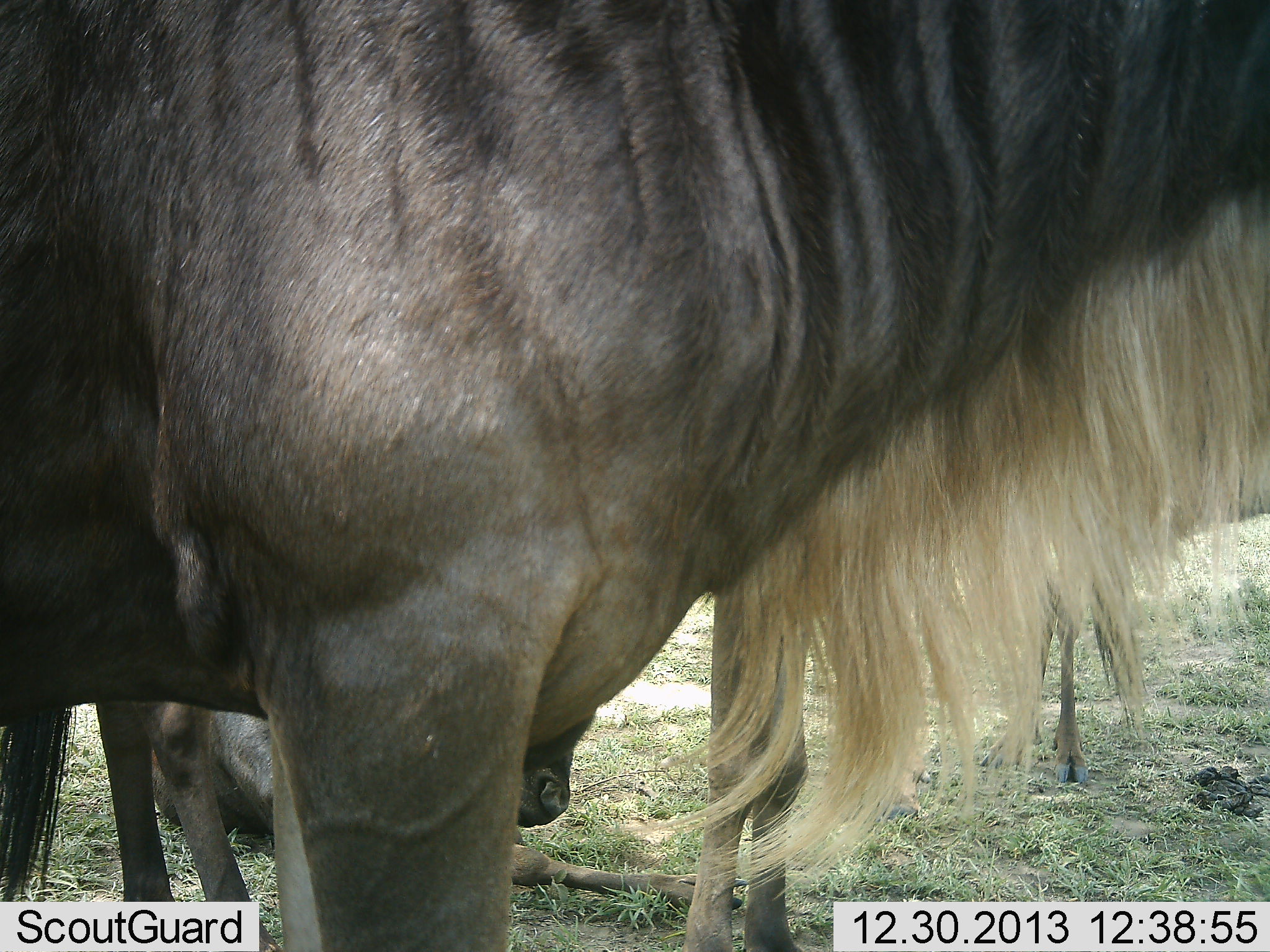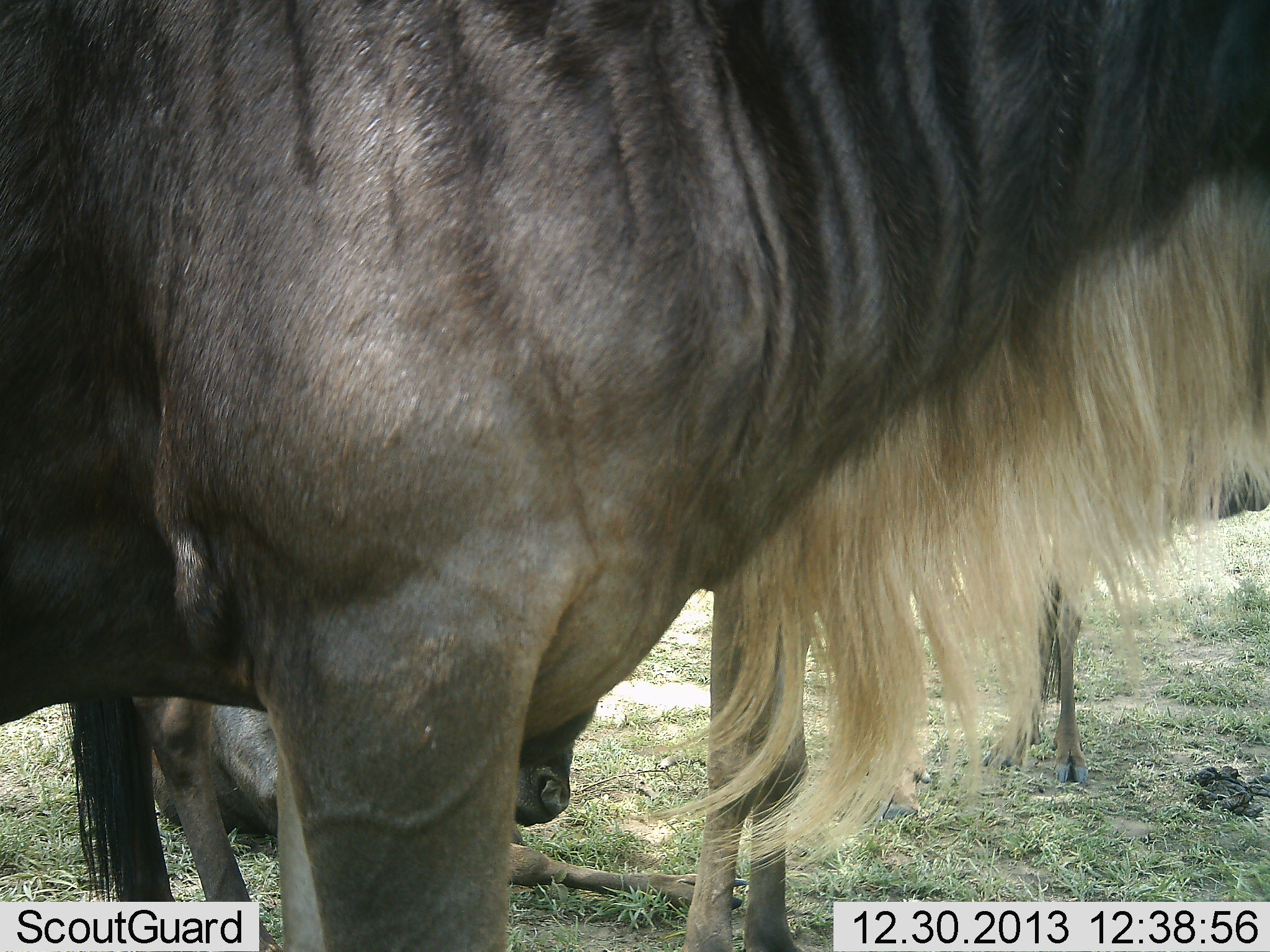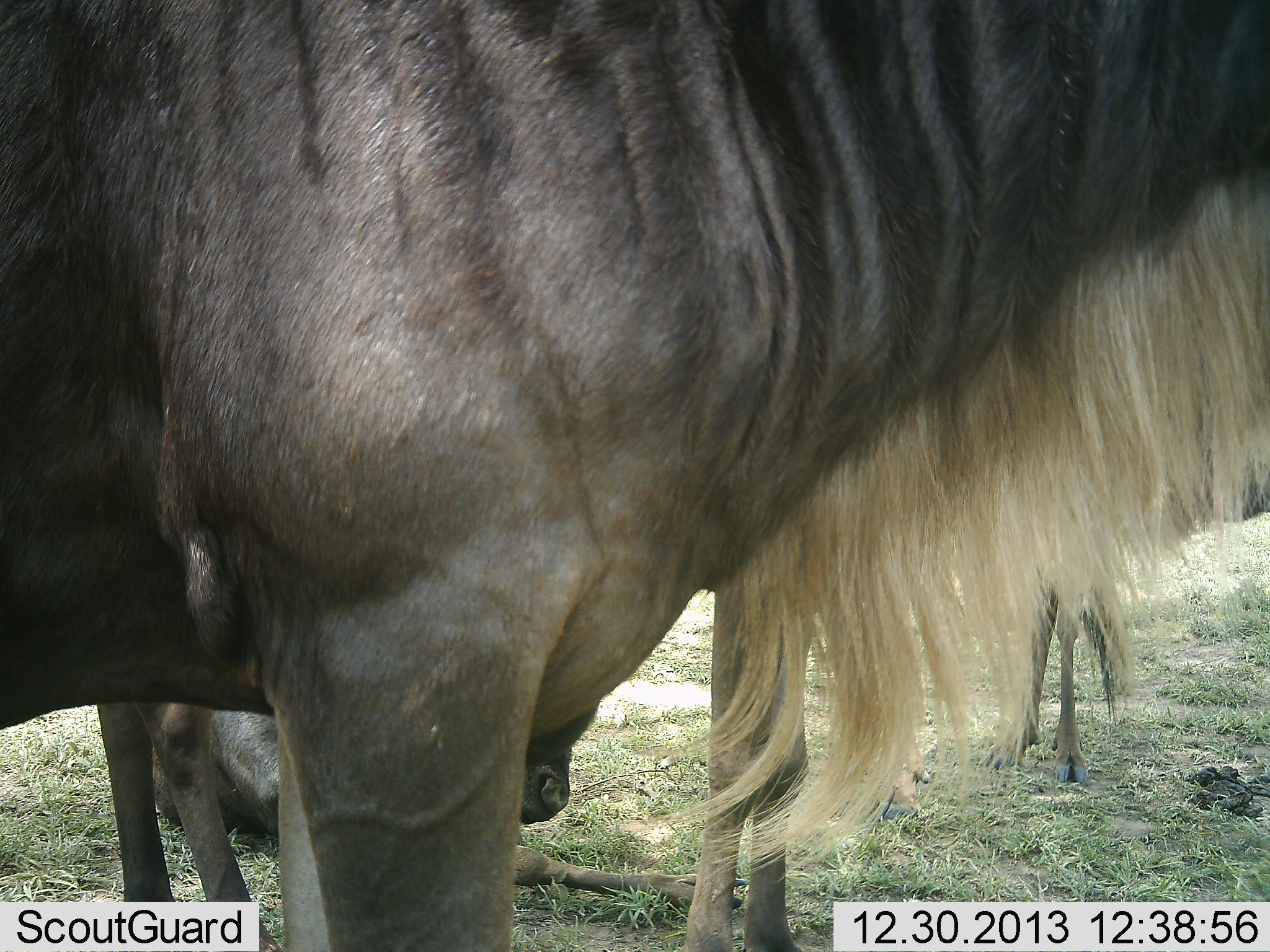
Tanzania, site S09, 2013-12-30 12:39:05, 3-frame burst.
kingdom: Animalia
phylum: Chordata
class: Mammalia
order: Artiodactyla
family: Bovidae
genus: Connochaetes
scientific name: Connochaetes taurinus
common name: blue wildebeest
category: wildebeest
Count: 4.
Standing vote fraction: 90%.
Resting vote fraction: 70%.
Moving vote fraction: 0%.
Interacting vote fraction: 0%.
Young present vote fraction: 60%.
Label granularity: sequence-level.